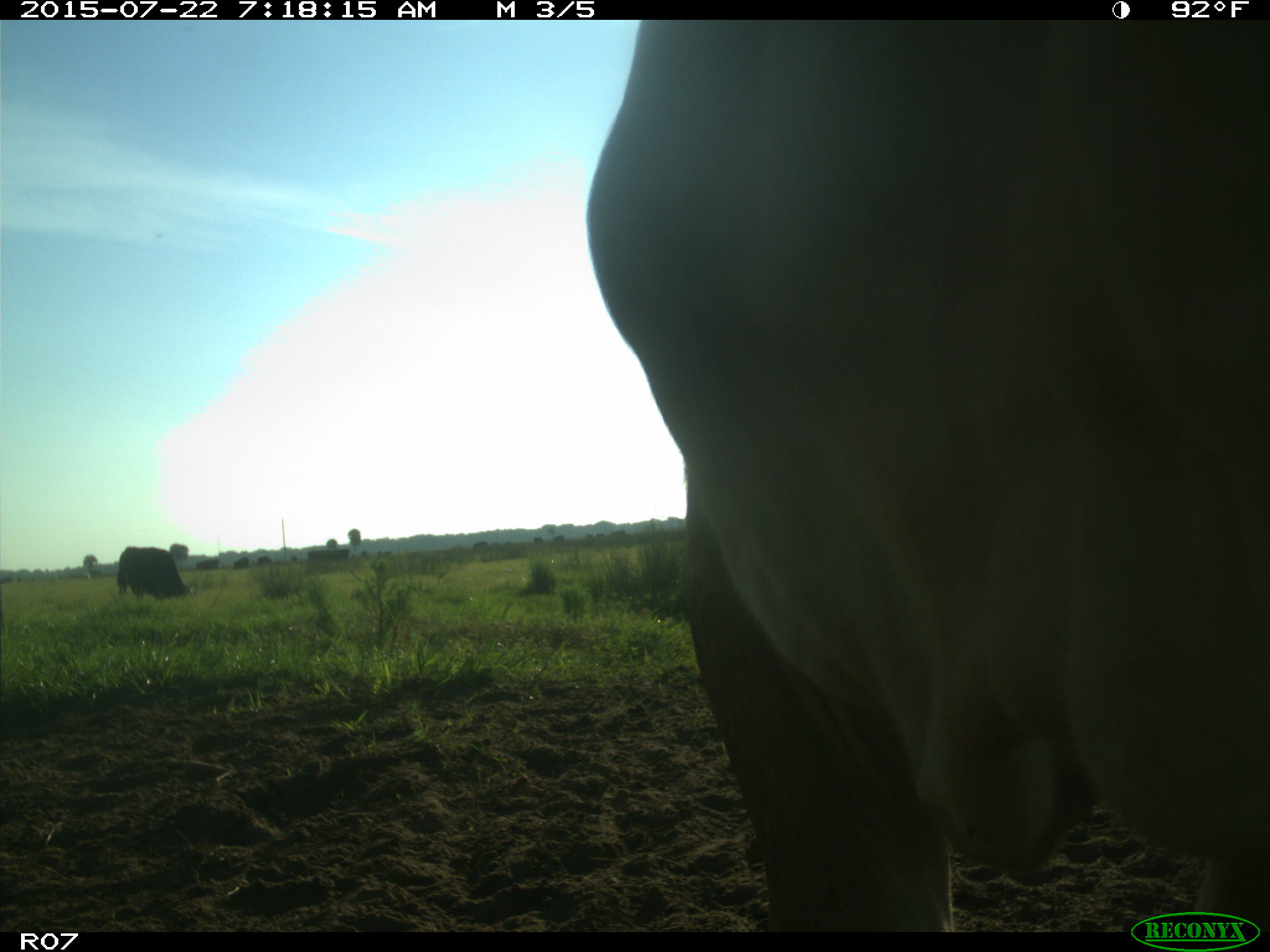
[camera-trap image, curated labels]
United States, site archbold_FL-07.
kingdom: Animalia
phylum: Chordata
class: Mammalia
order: Artiodactyla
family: Suidae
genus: Sus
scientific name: Sus scrofa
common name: wild boar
Sus scrofa (wild boar).